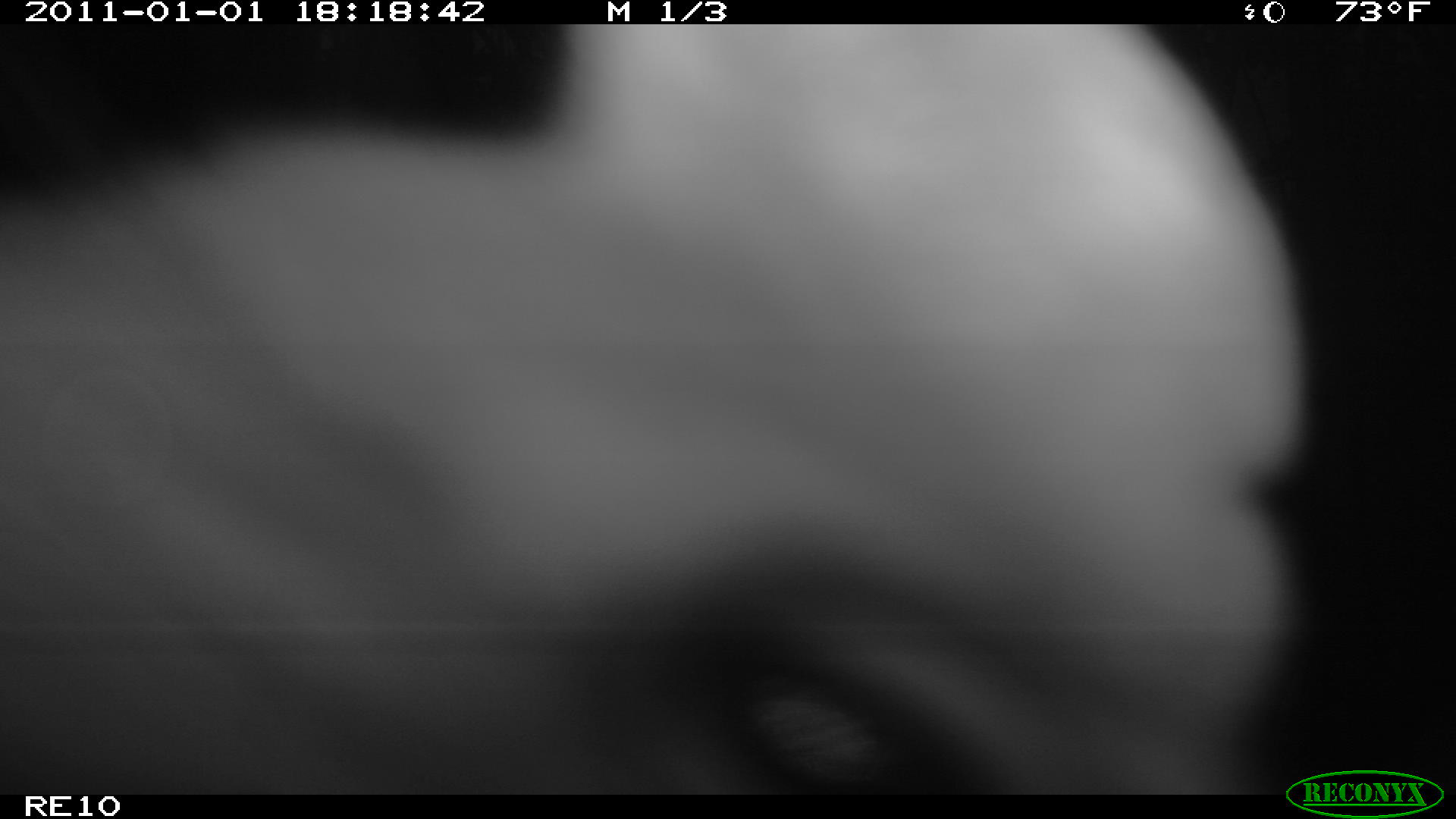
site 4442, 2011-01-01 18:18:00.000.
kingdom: Animalia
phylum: Chordata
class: Mammalia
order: Carnivora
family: Eupleridae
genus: Cryptoprocta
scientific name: Cryptoprocta ferox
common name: fossa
Cryptoprocta ferox (fossa), count 1.